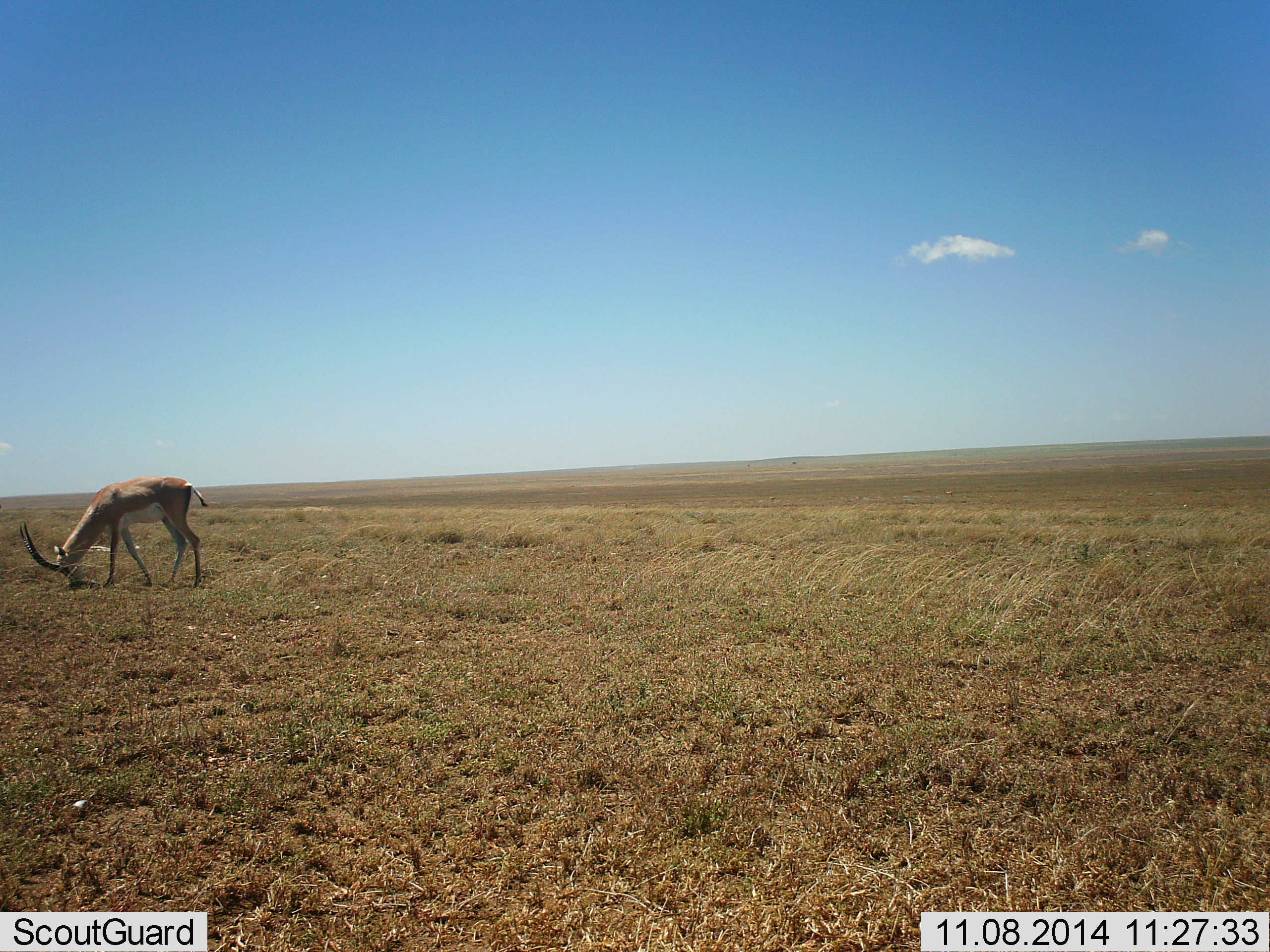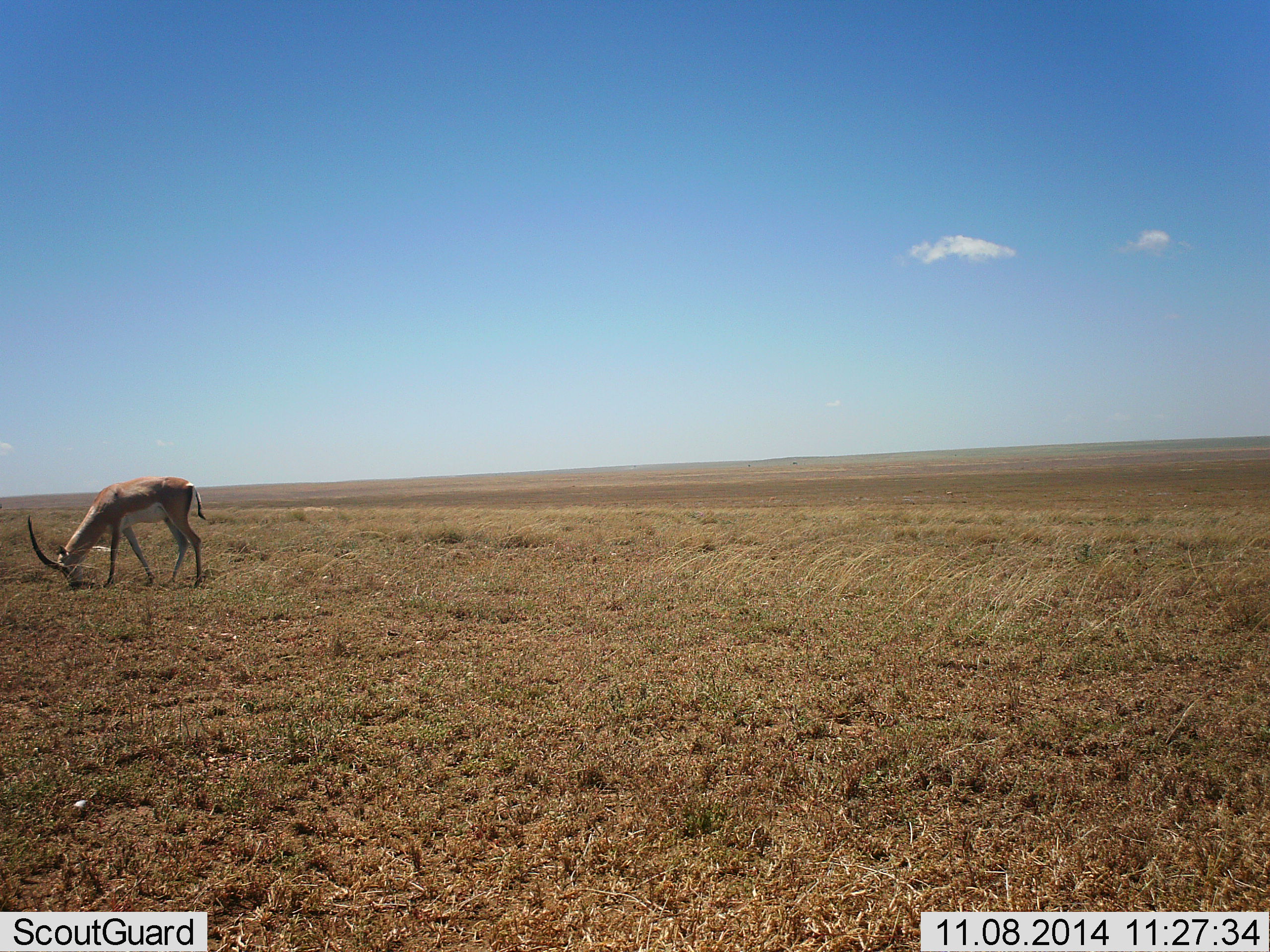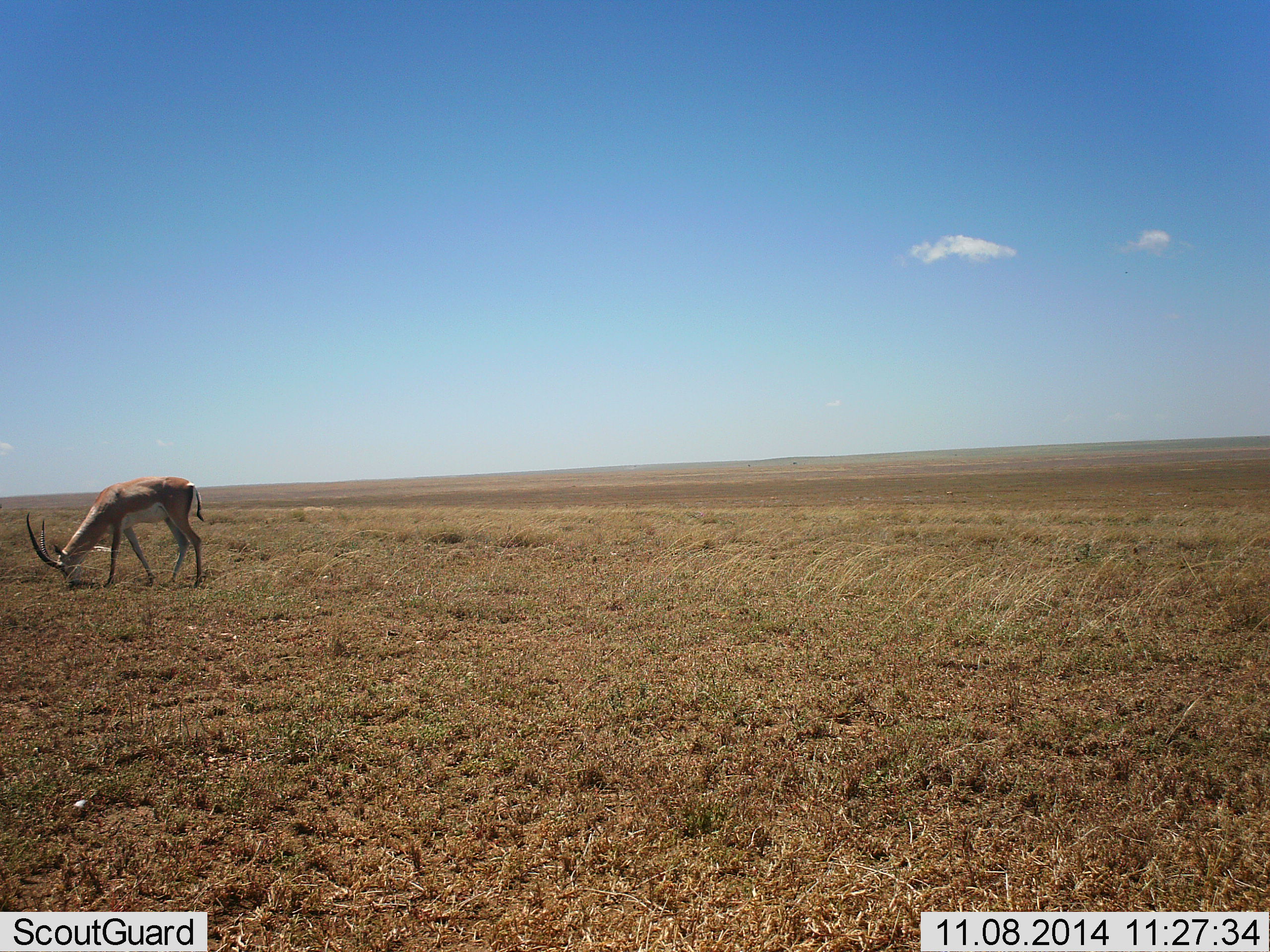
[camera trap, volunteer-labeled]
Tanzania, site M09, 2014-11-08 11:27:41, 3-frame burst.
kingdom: Animalia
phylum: Chordata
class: Mammalia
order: Artiodactyla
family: Bovidae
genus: Nanger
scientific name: Nanger granti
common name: grant's gazelle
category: gazellegrants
Gazellegrants (grant's gazelle) (Nanger granti), count 1. Behavior (volunteer vote fractions): standing 20%, resting 0%, moving 0%, interacting 0%. Young present (vote fraction): 0%. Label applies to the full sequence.